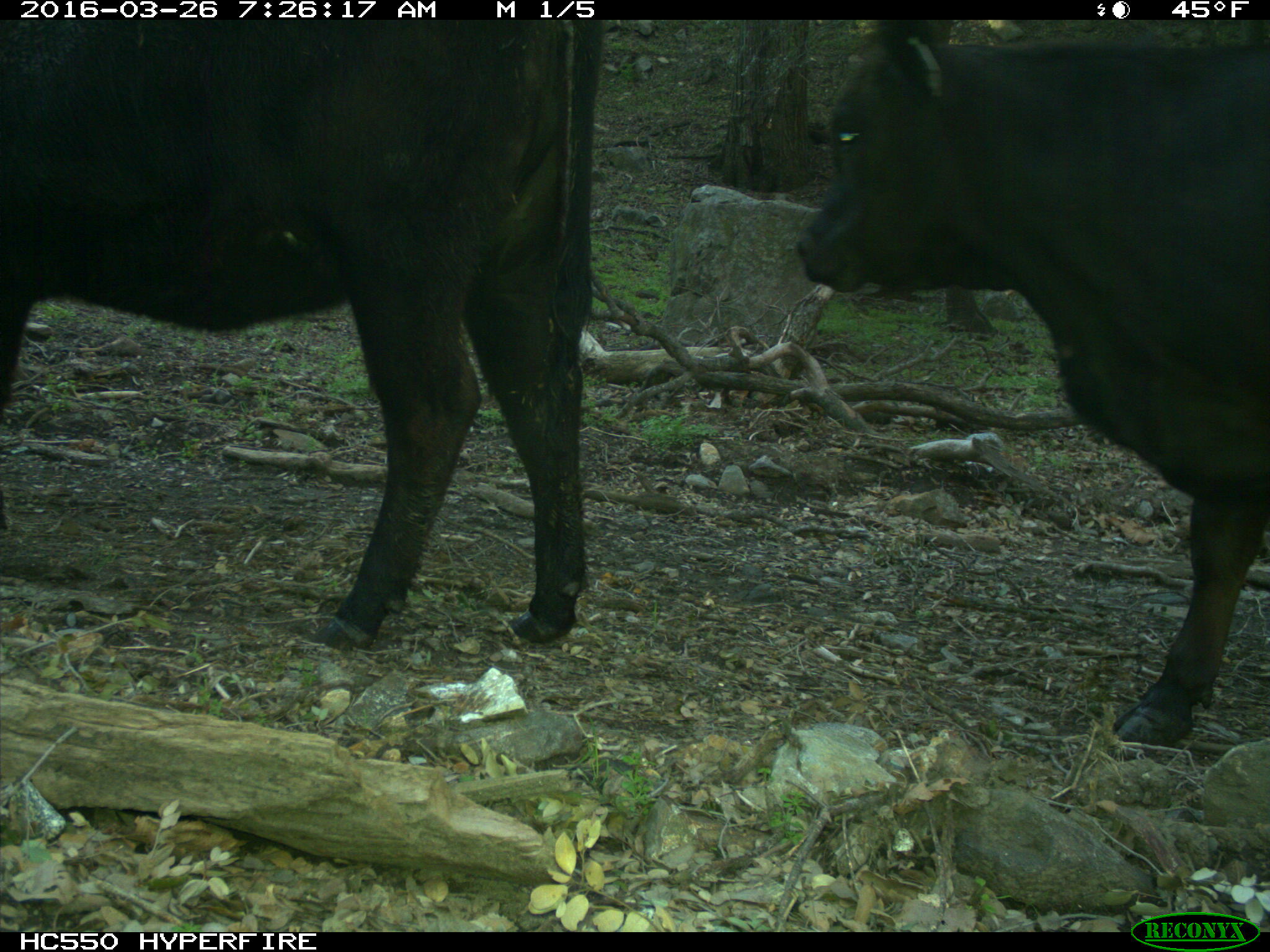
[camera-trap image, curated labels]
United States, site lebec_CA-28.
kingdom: Animalia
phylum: Chordata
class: Mammalia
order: Artiodactyla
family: Bovidae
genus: Bos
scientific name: Bos taurus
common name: domestic cow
Bos taurus (domestic cow).